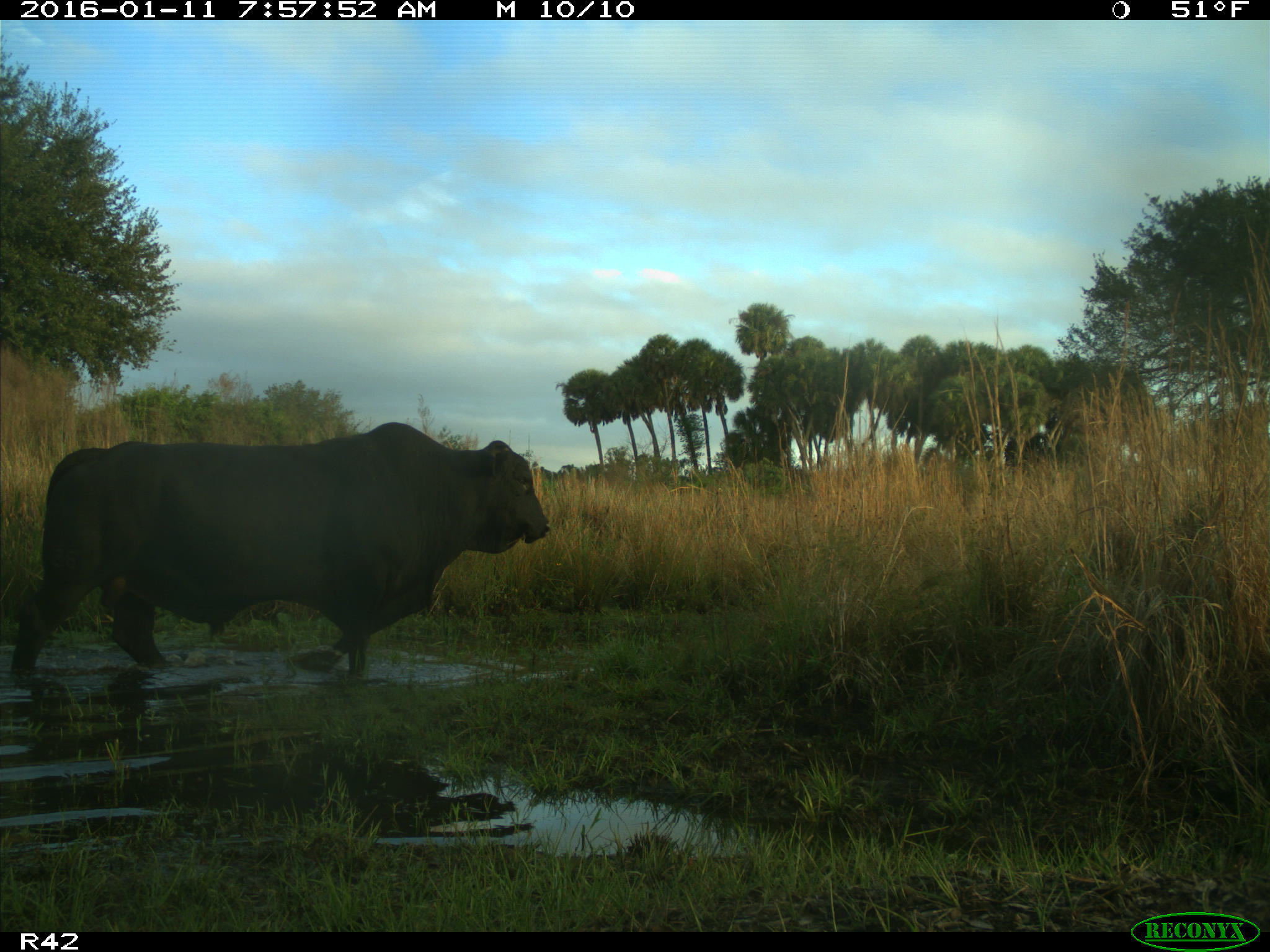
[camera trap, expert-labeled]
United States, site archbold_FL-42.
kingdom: Animalia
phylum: Chordata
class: Mammalia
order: Artiodactyla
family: Bovidae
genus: Bos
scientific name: Bos taurus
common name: domestic cow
Bos taurus (domestic cow).